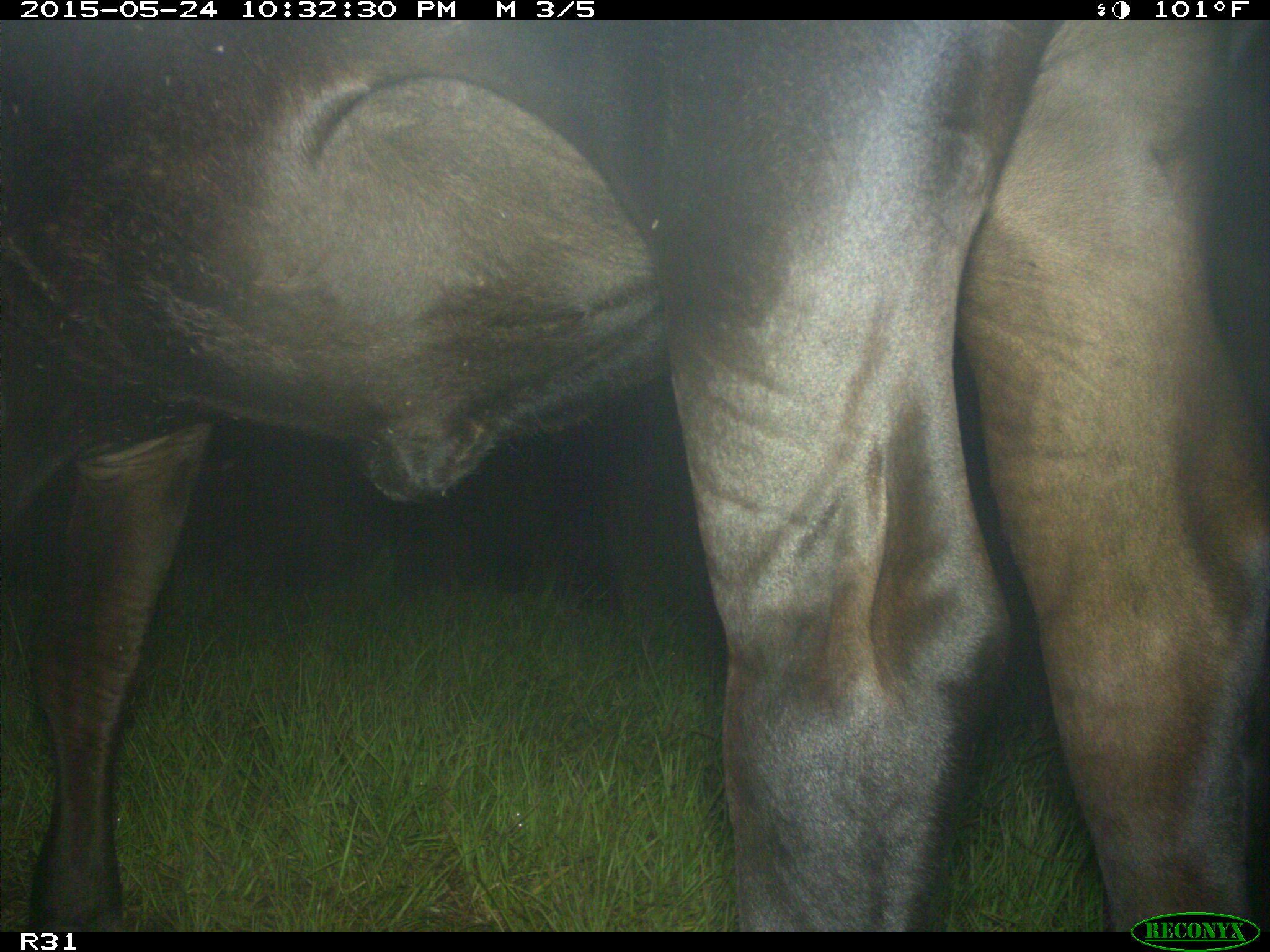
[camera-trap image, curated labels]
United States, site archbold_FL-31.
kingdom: Animalia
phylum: Chordata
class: Mammalia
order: Artiodactyla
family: Bovidae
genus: Bos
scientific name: Bos taurus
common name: domestic cow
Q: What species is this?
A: Bos taurus (domestic cow).